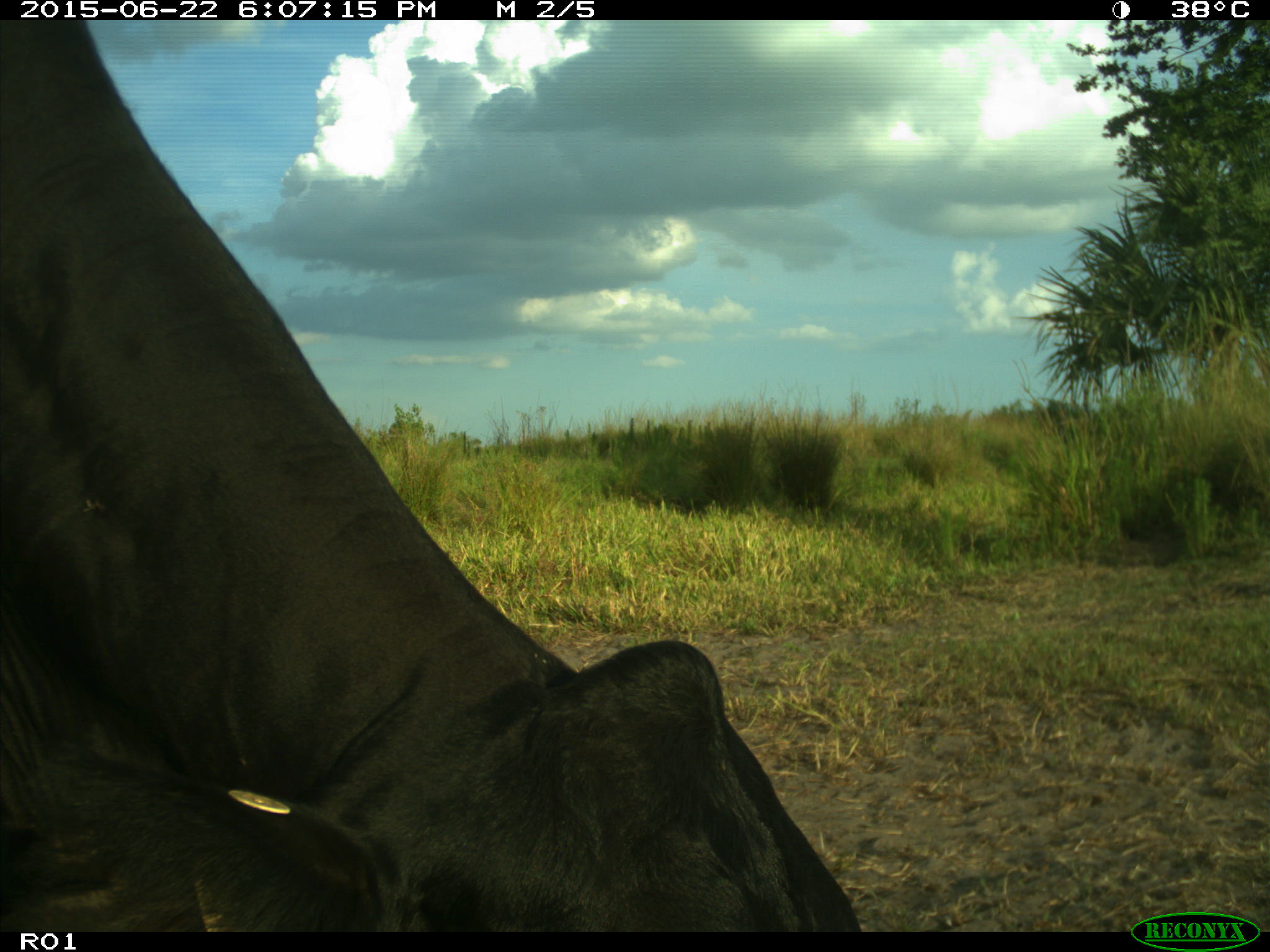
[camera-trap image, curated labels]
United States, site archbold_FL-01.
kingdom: Animalia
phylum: Chordata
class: Mammalia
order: Artiodactyla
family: Bovidae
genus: Bos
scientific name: Bos taurus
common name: domestic cow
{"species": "Bos taurus (domestic cow)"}